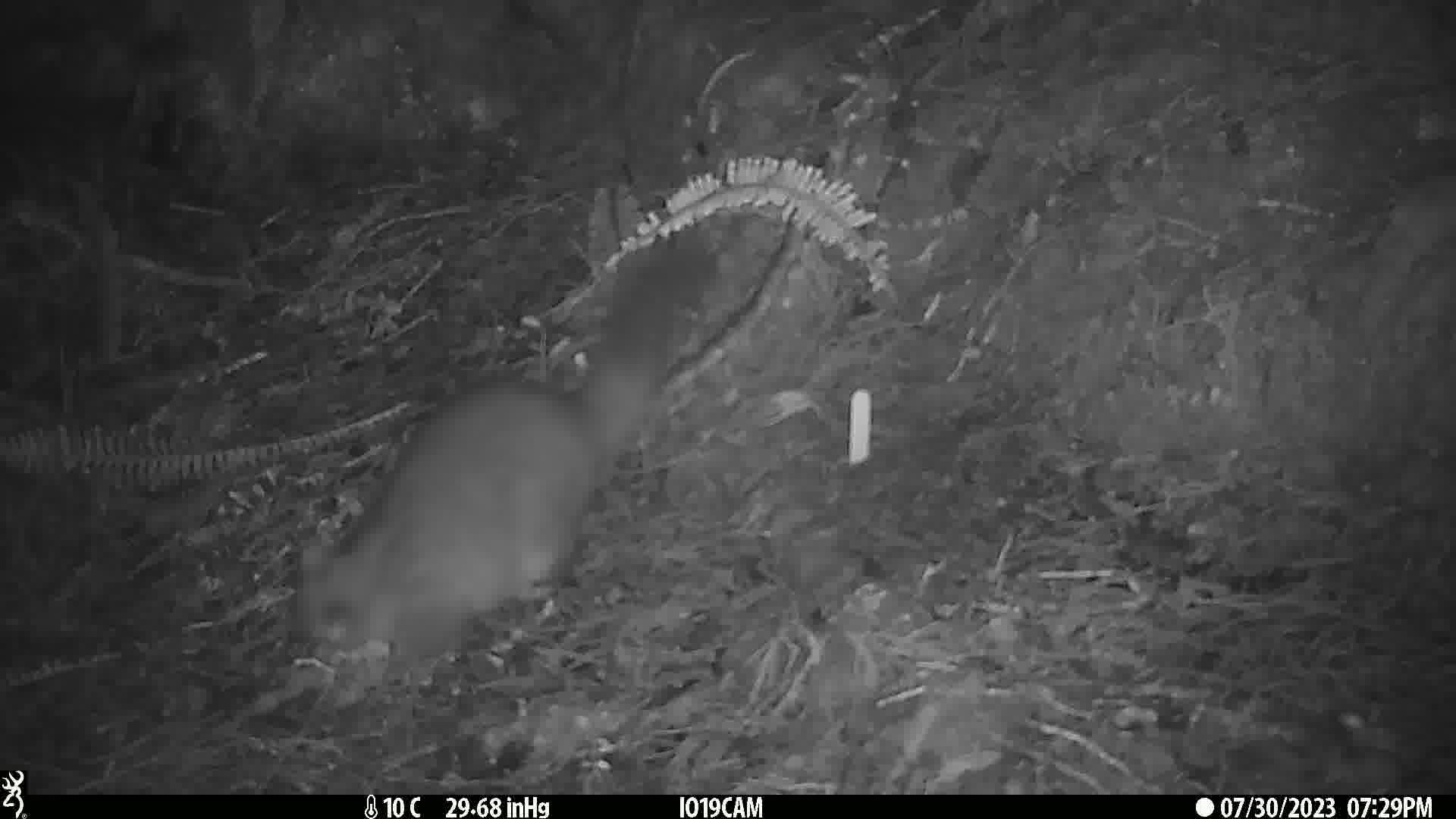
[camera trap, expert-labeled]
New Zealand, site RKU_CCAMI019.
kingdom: Animalia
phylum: Chordata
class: Mammalia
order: Diprotodontia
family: Phalangeridae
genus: Trichosurus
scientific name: Trichosurus vulpecula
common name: common brushtail possum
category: possum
Possum (common brushtail possum) (Trichosurus vulpecula).